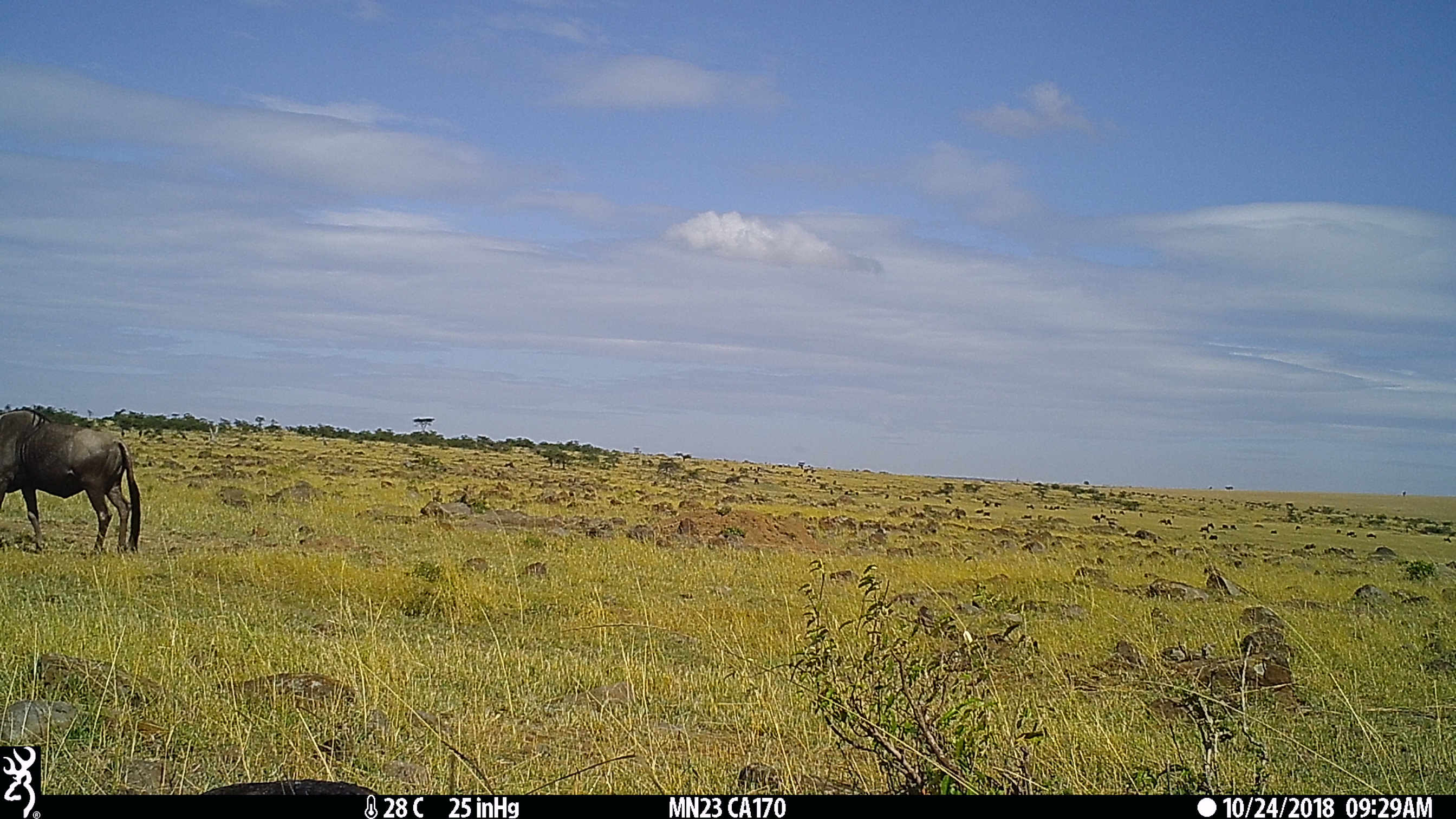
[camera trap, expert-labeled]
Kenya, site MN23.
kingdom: Animalia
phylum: Chordata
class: Mammalia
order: Artiodactyla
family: Bovidae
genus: Connochaetes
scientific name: Connochaetes taurinus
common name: blue wildebeest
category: wildebeest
Wildebeest (blue wildebeest) (Connochaetes taurinus).